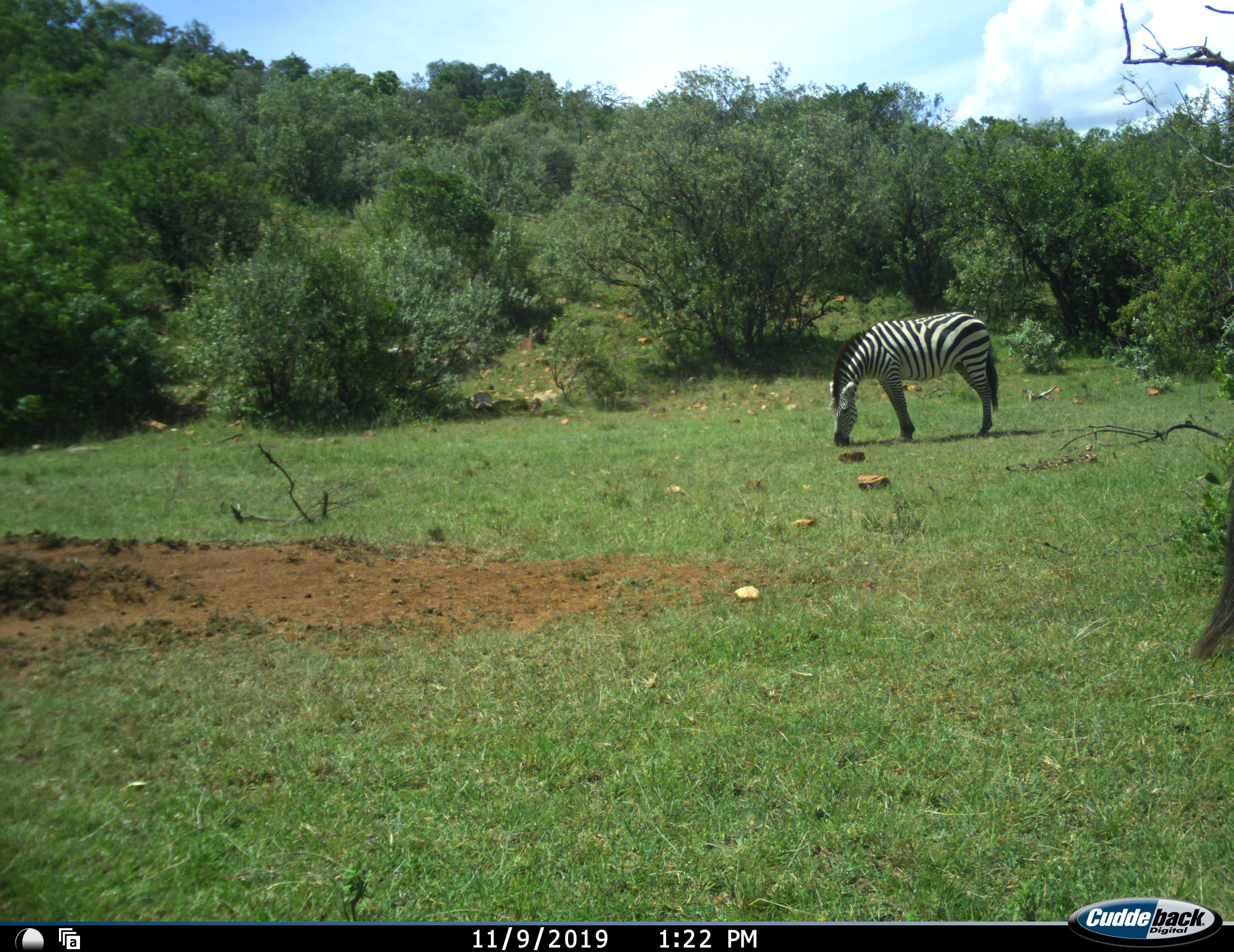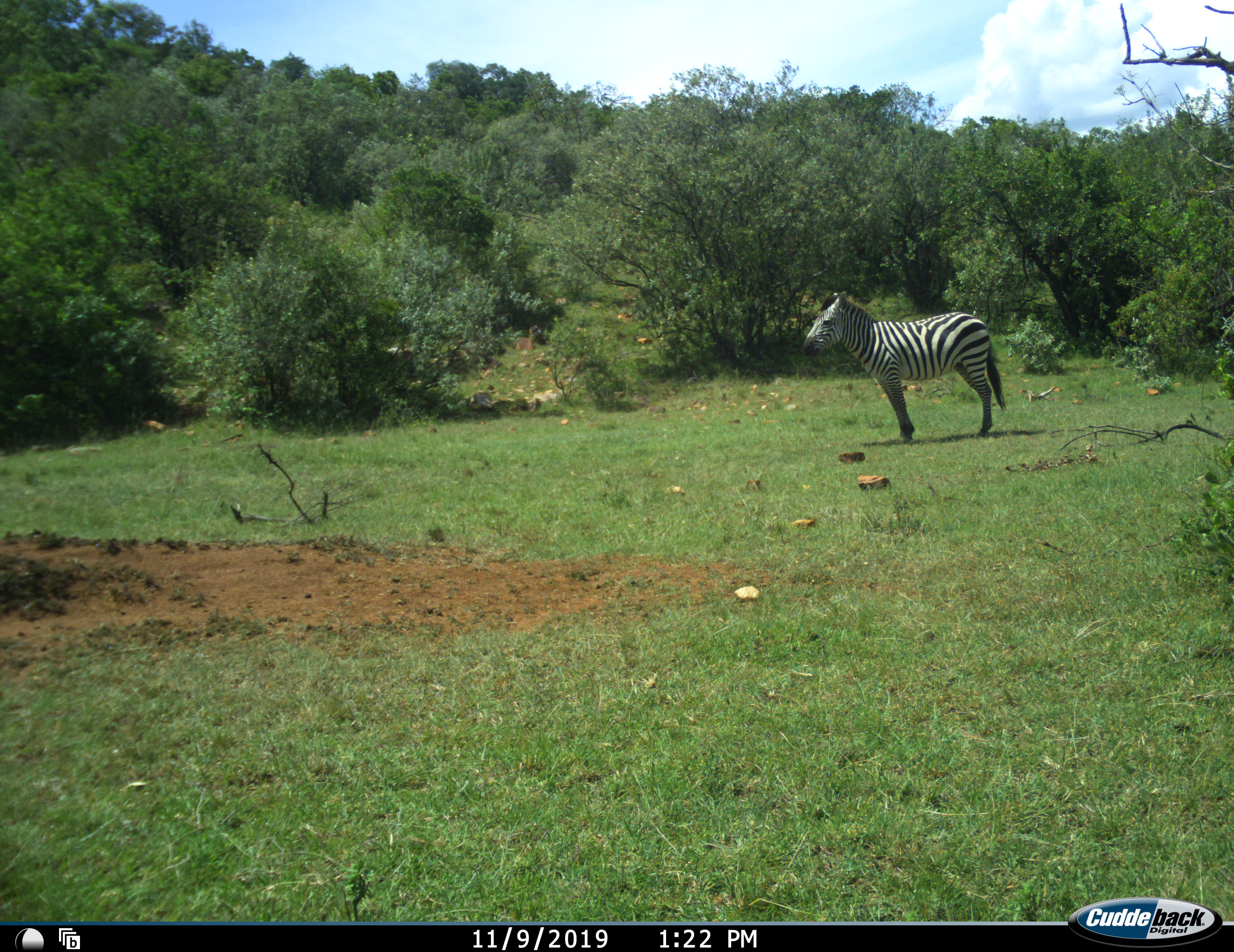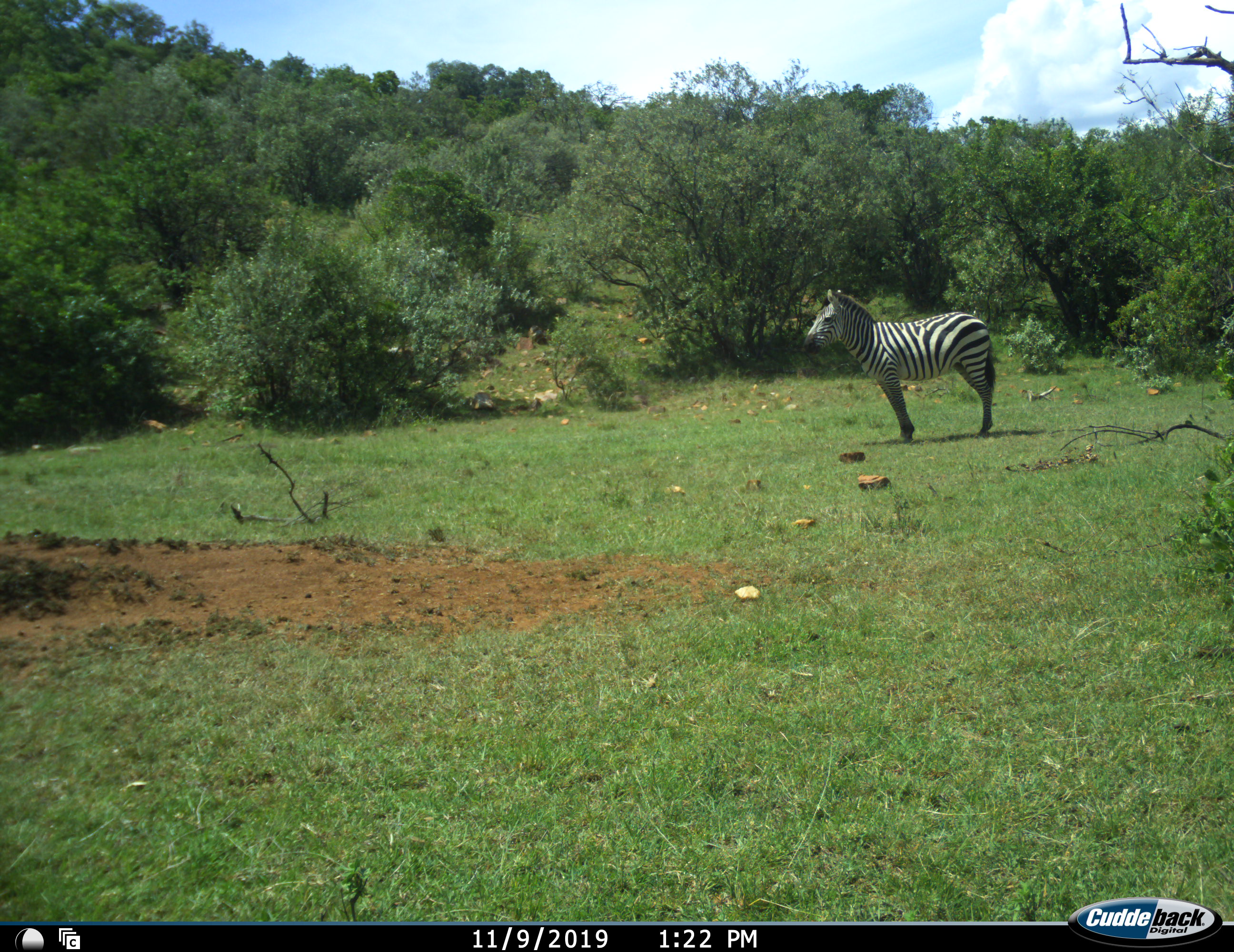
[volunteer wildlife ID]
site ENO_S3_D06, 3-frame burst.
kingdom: Animalia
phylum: Chordata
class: Mammalia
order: Perissodactyla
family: Equidae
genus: Equus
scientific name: Equus quagga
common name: plains zebra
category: zebraplains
Zebraplains (plains zebra) (Equus quagga), count 1. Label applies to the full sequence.